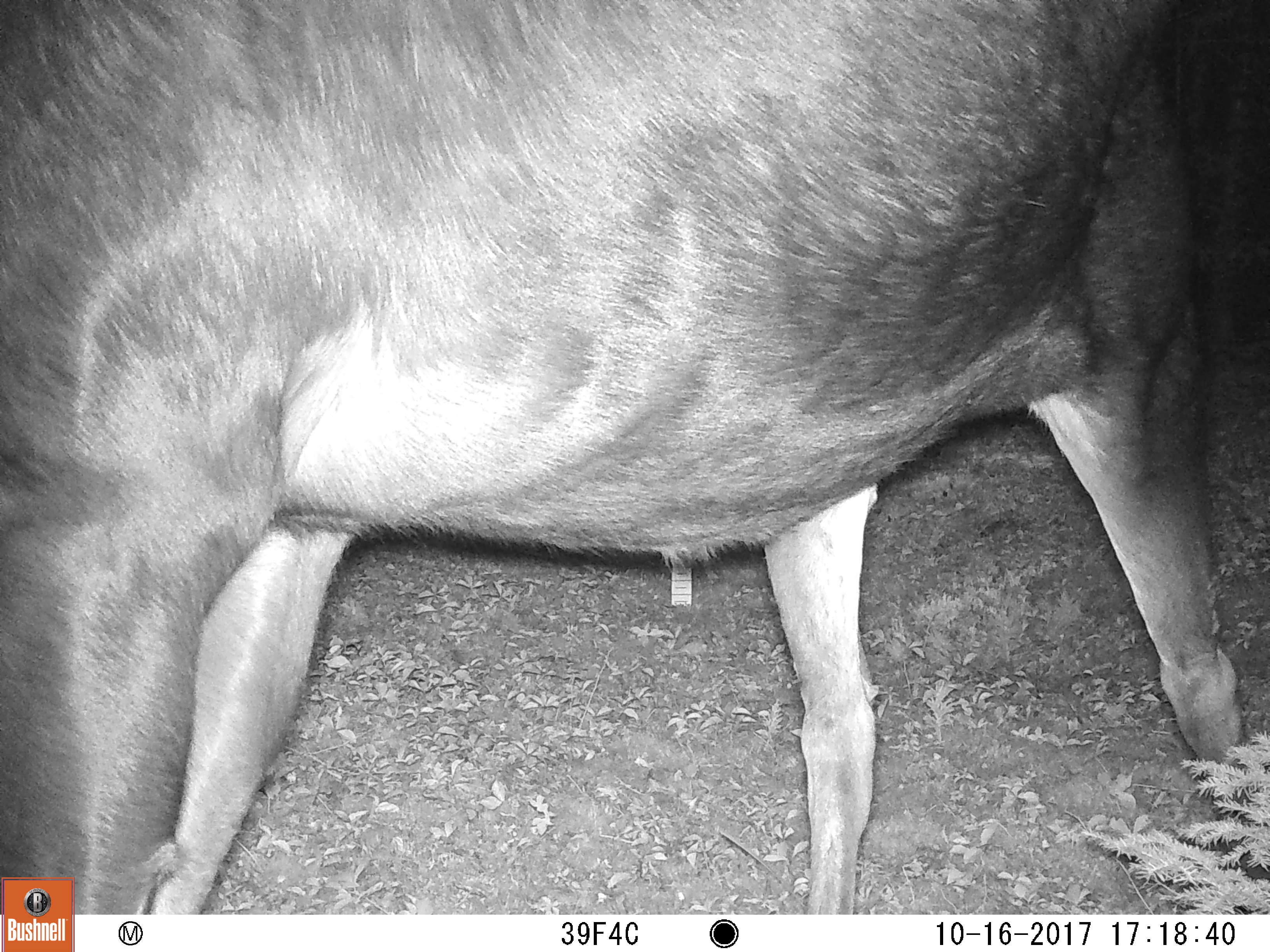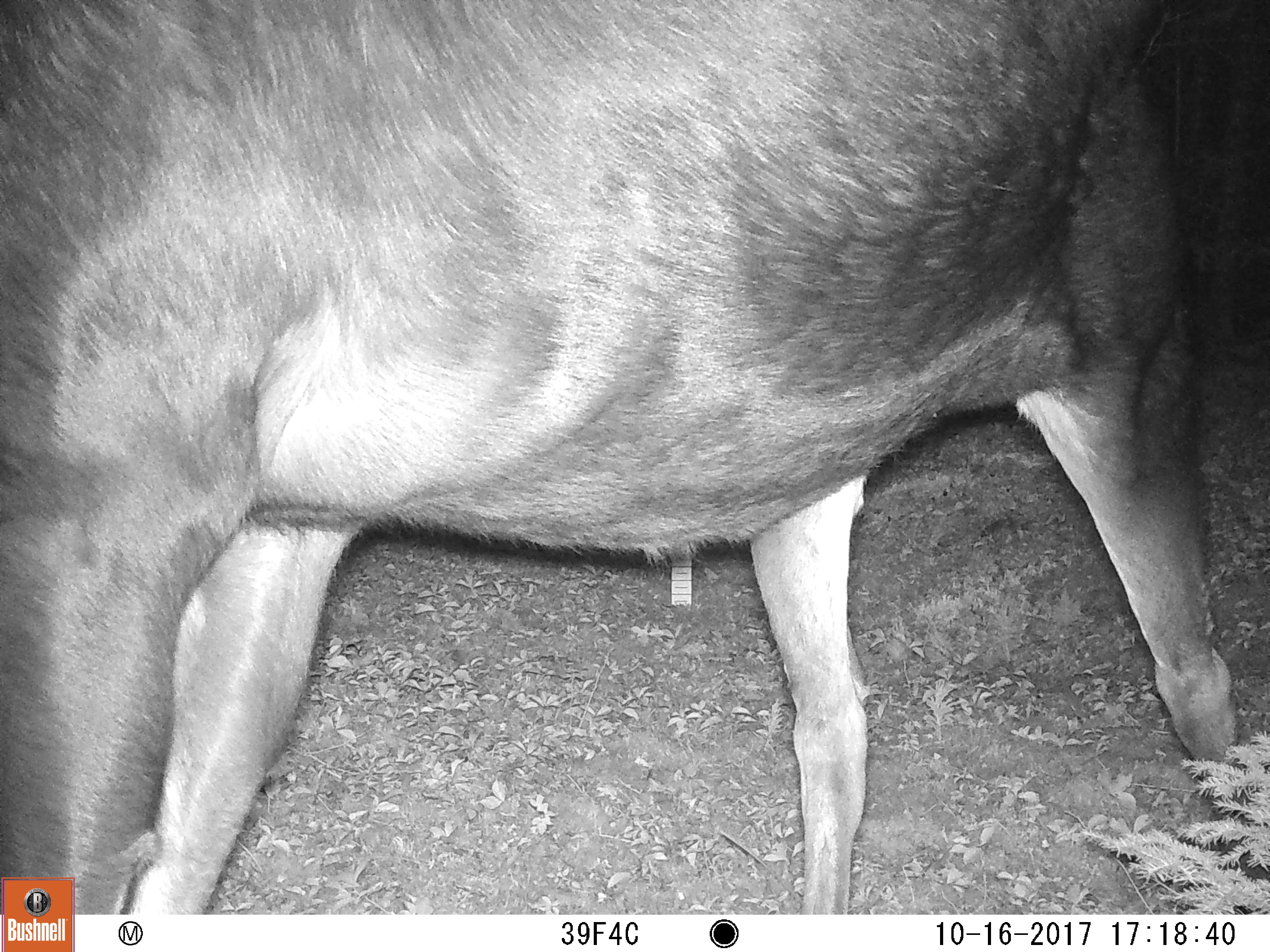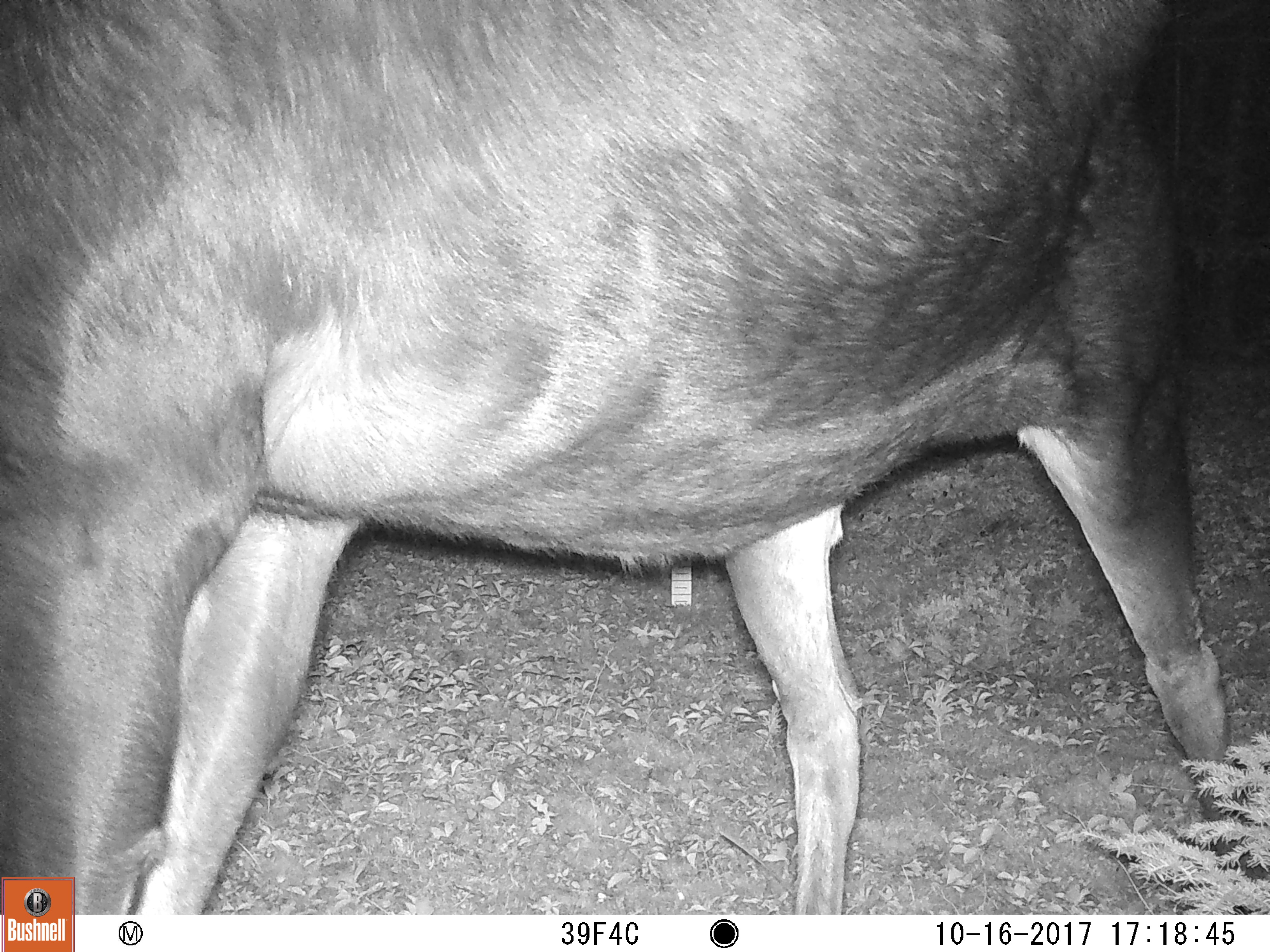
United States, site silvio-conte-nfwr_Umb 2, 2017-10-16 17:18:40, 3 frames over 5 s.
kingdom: Animalia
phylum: Chordata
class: Mammalia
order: Artiodactyla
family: Cervidae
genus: Alces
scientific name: Alces alces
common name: moose